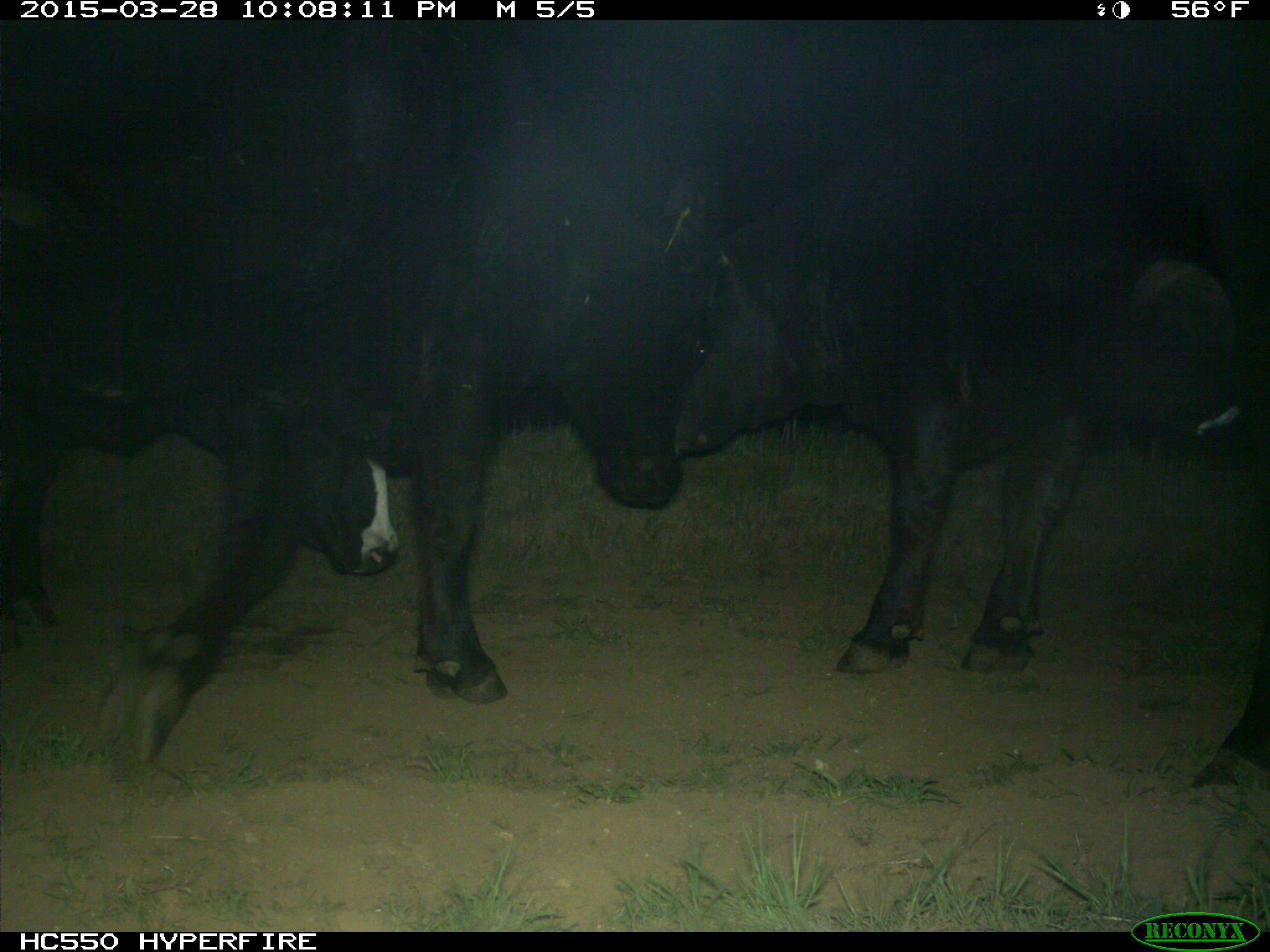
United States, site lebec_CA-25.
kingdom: Animalia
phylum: Chordata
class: Mammalia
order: Artiodactyla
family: Bovidae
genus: Bos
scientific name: Bos taurus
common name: domestic cow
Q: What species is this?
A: Bos taurus (domestic cow).